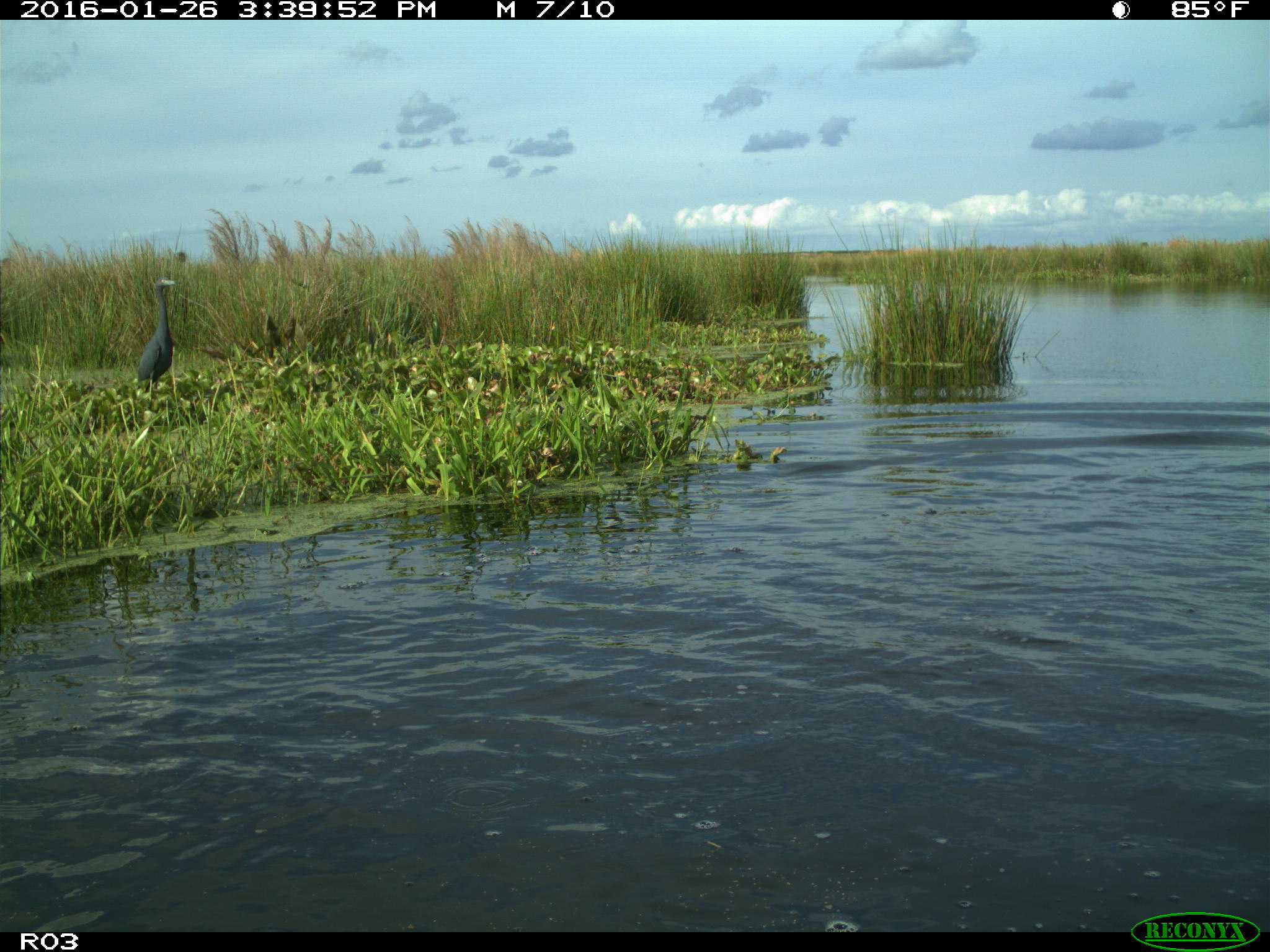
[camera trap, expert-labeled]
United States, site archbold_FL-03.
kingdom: Animalia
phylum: Chordata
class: Aves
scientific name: Aves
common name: birds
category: unidentified bird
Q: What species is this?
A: Unidentified bird (birds) (Aves).